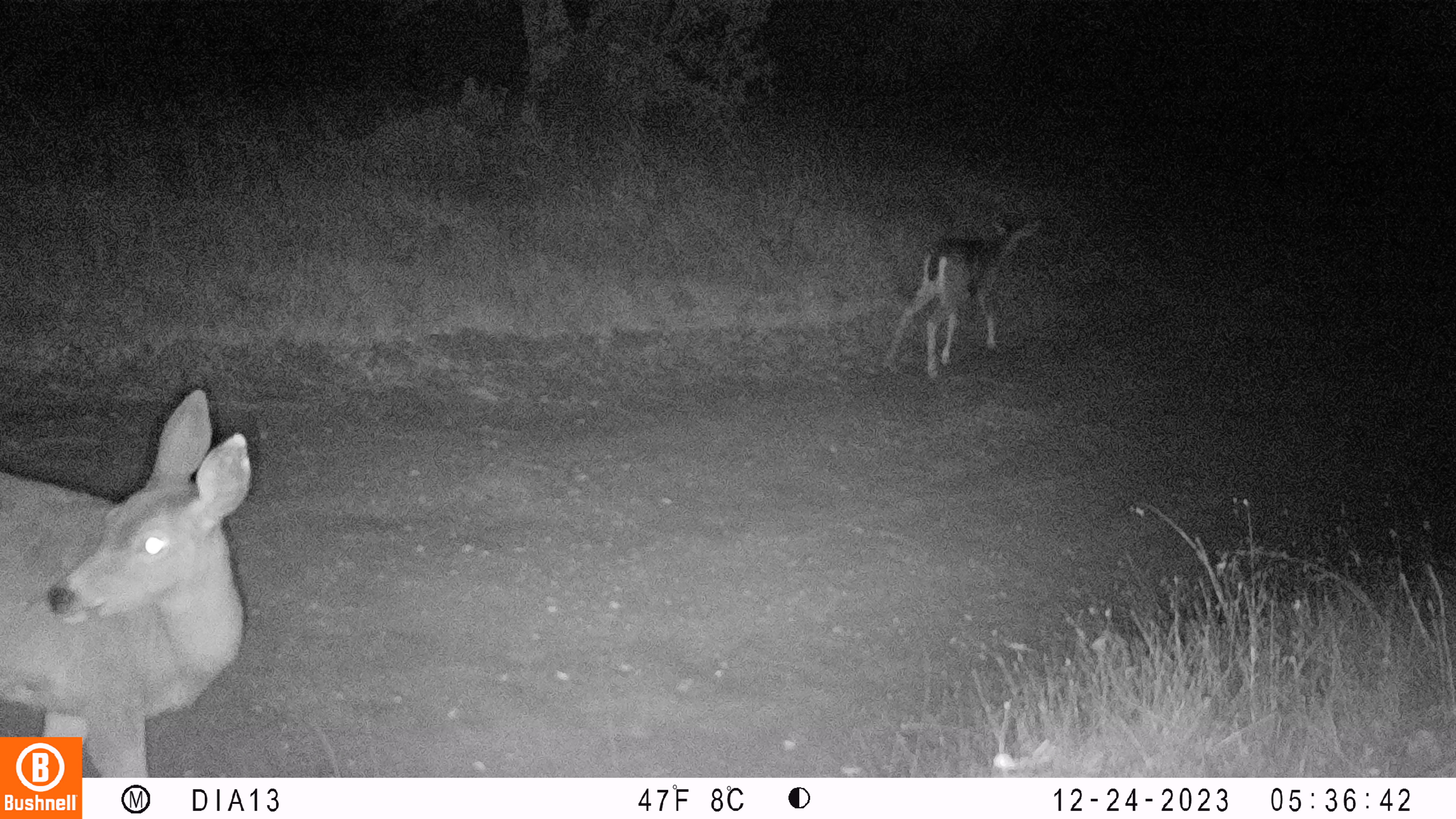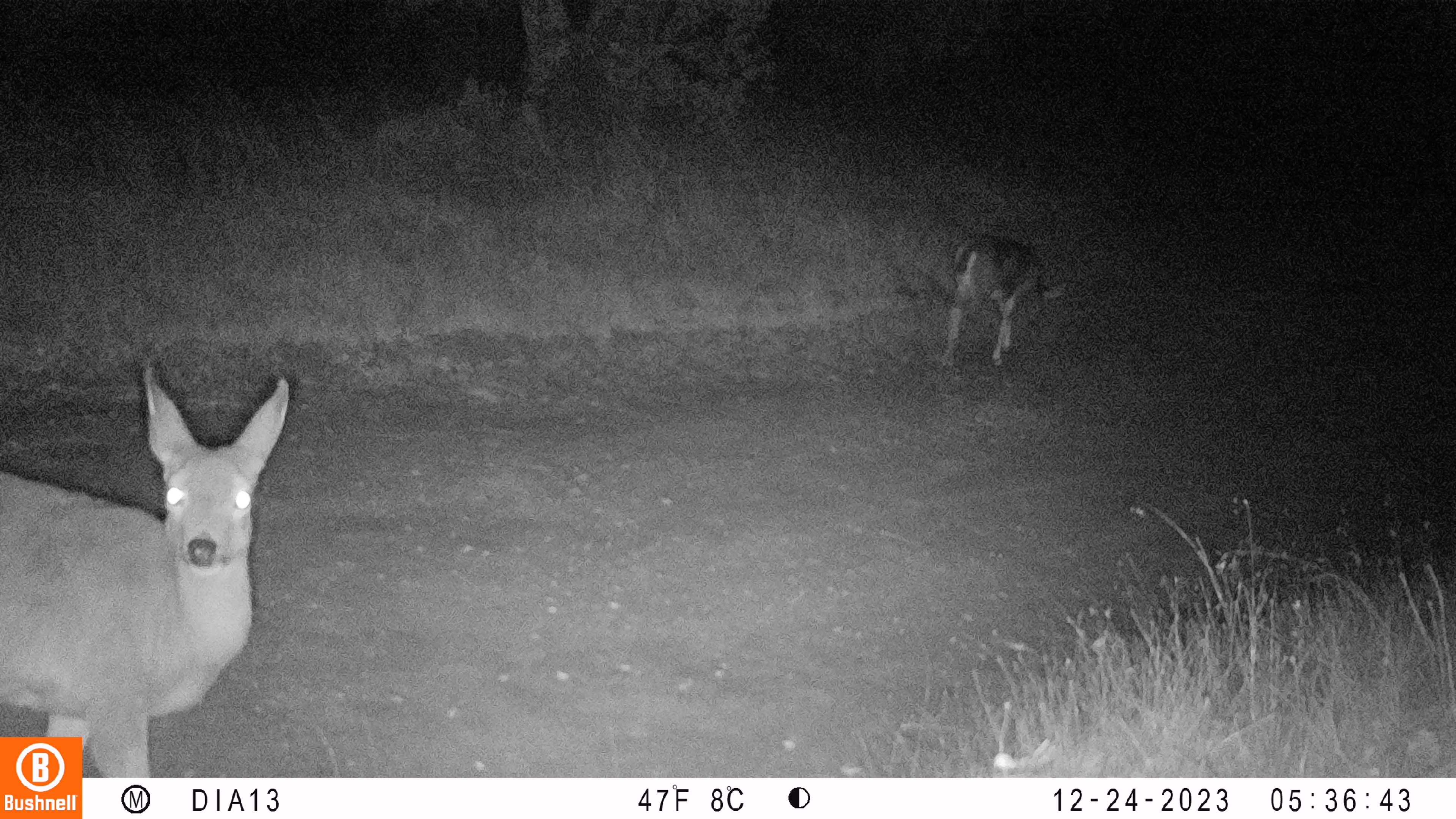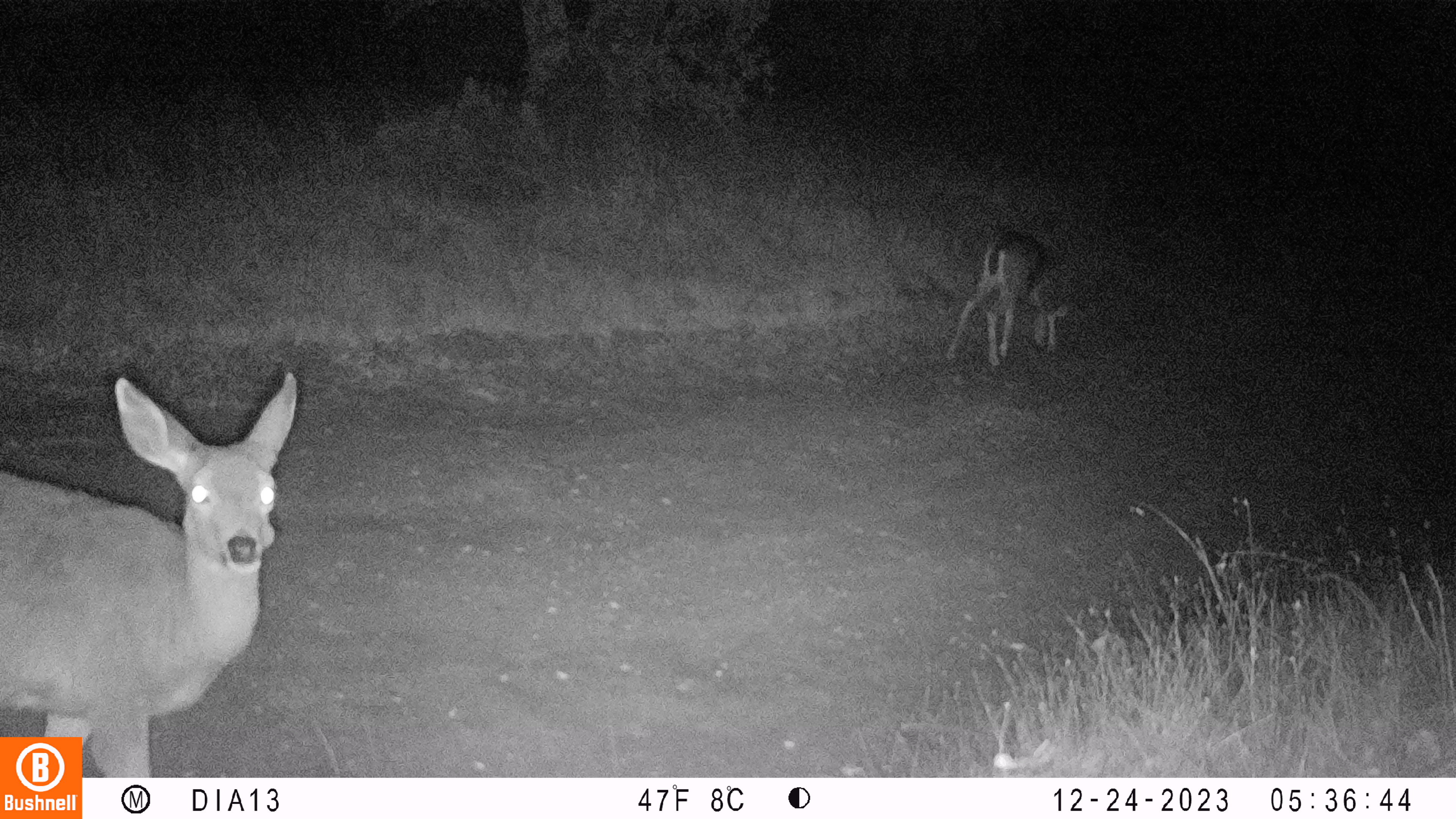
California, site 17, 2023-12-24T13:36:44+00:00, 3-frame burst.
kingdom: Animalia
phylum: Chordata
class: Mammalia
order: Artiodactyla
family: Cervidae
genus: Odocoileus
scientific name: Odocoileus hemionus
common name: mule deer